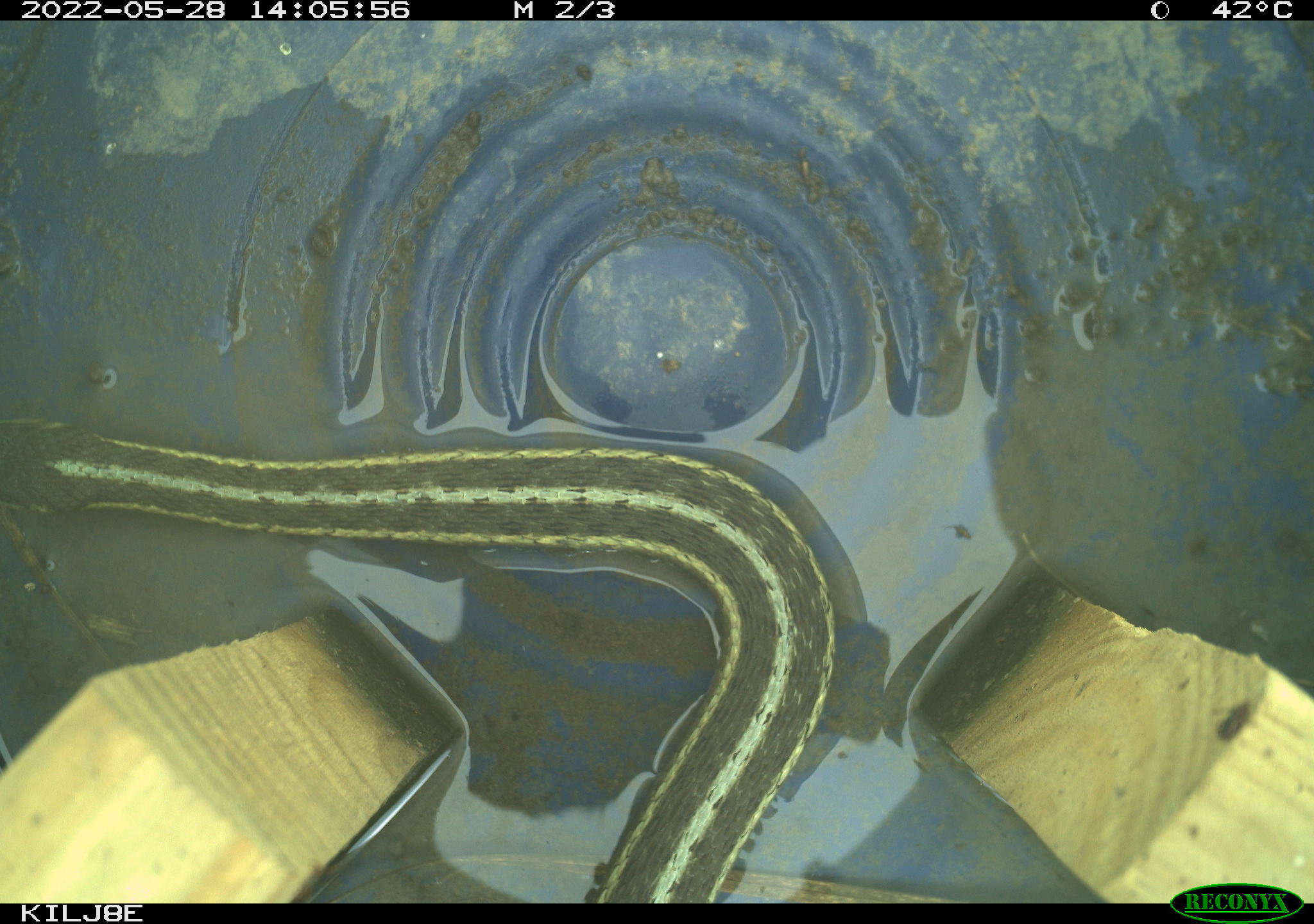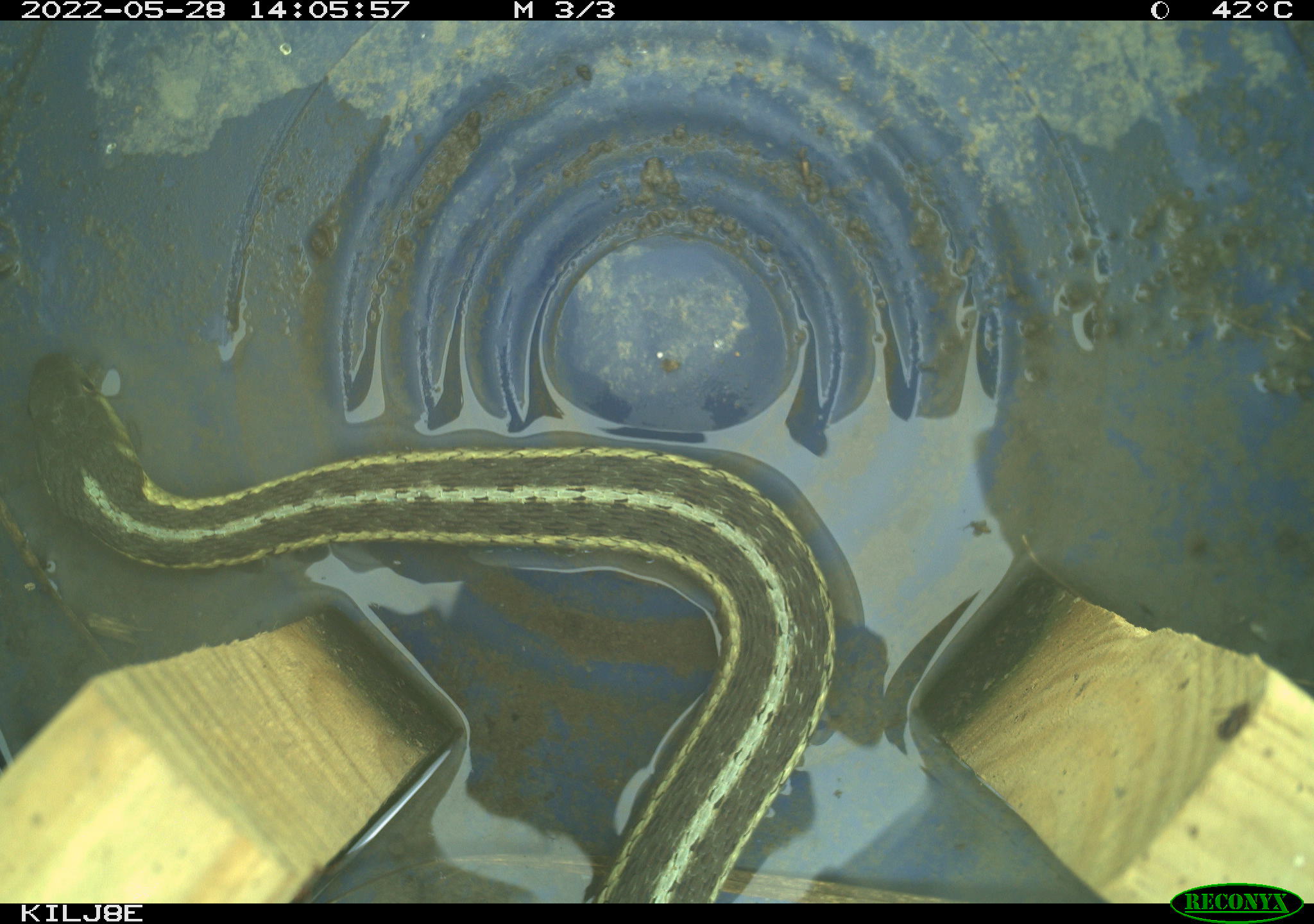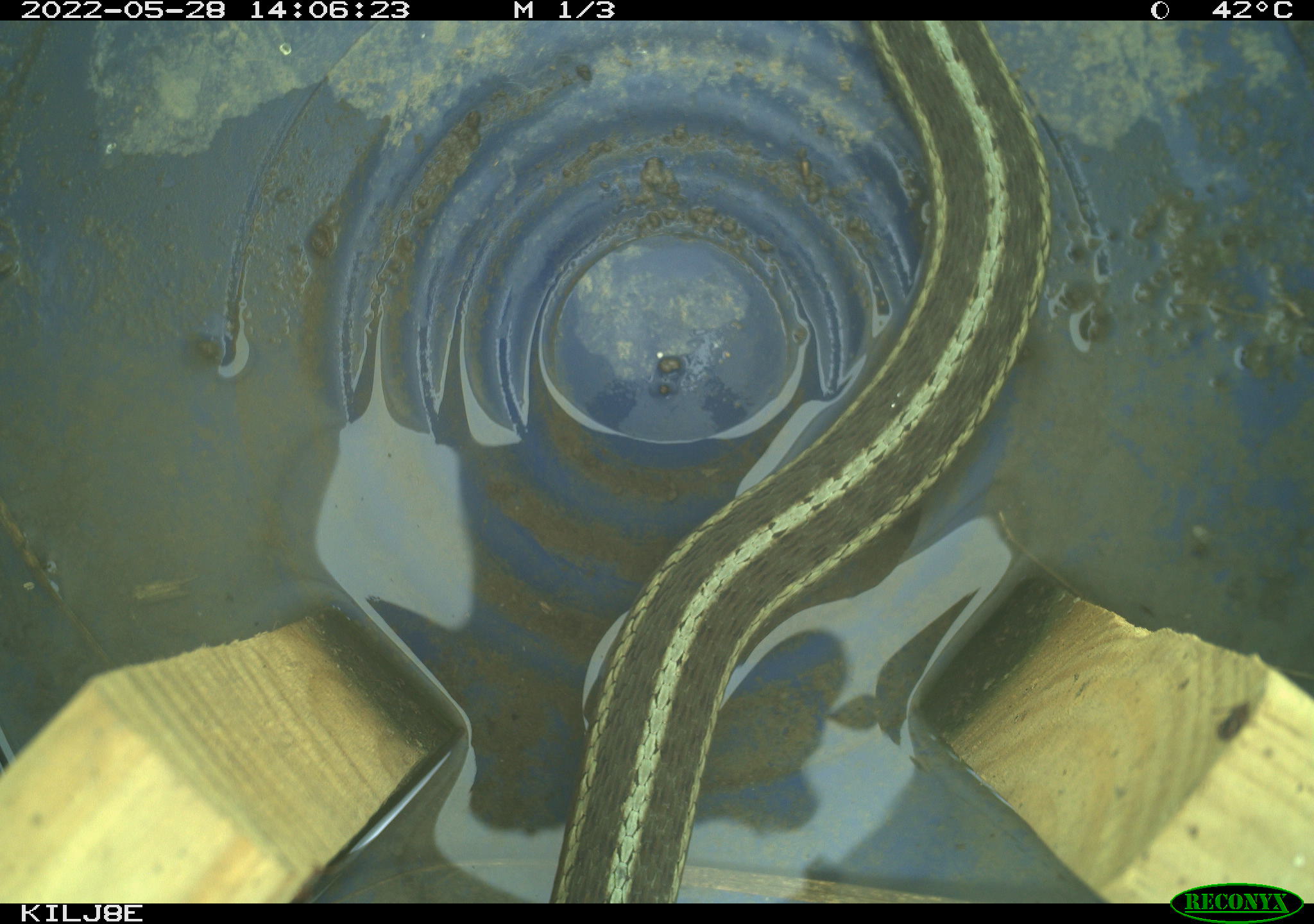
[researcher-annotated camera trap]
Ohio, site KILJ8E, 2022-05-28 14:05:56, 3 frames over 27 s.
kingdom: Animalia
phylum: Chordata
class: Reptilia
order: Squamata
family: Colubridae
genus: Thamnophis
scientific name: Thamnophis sirtalis sirtalis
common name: eastern gartersnake